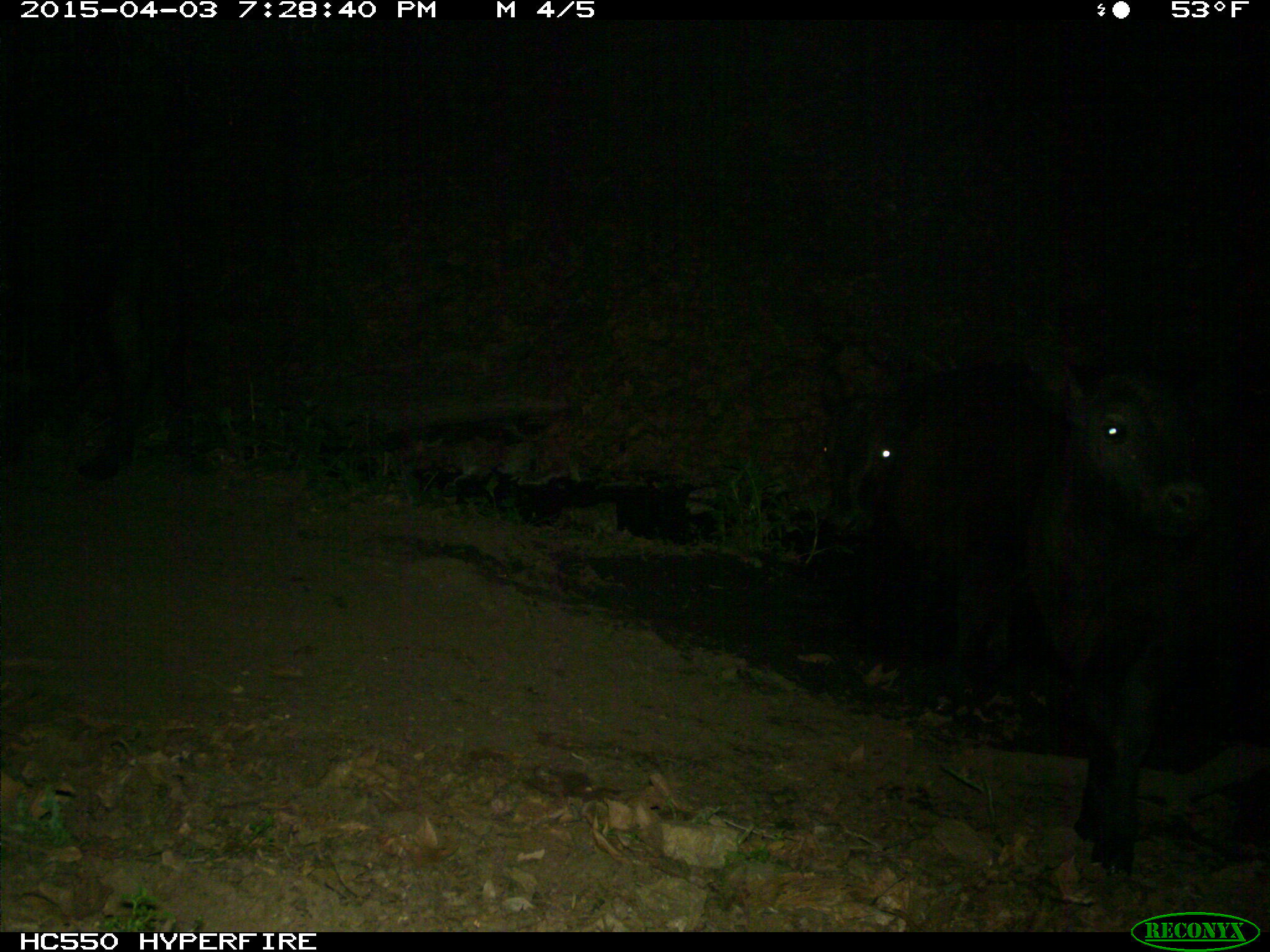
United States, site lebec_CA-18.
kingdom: Animalia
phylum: Chordata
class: Mammalia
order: Artiodactyla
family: Bovidae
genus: Bos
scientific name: Bos taurus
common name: domestic cow